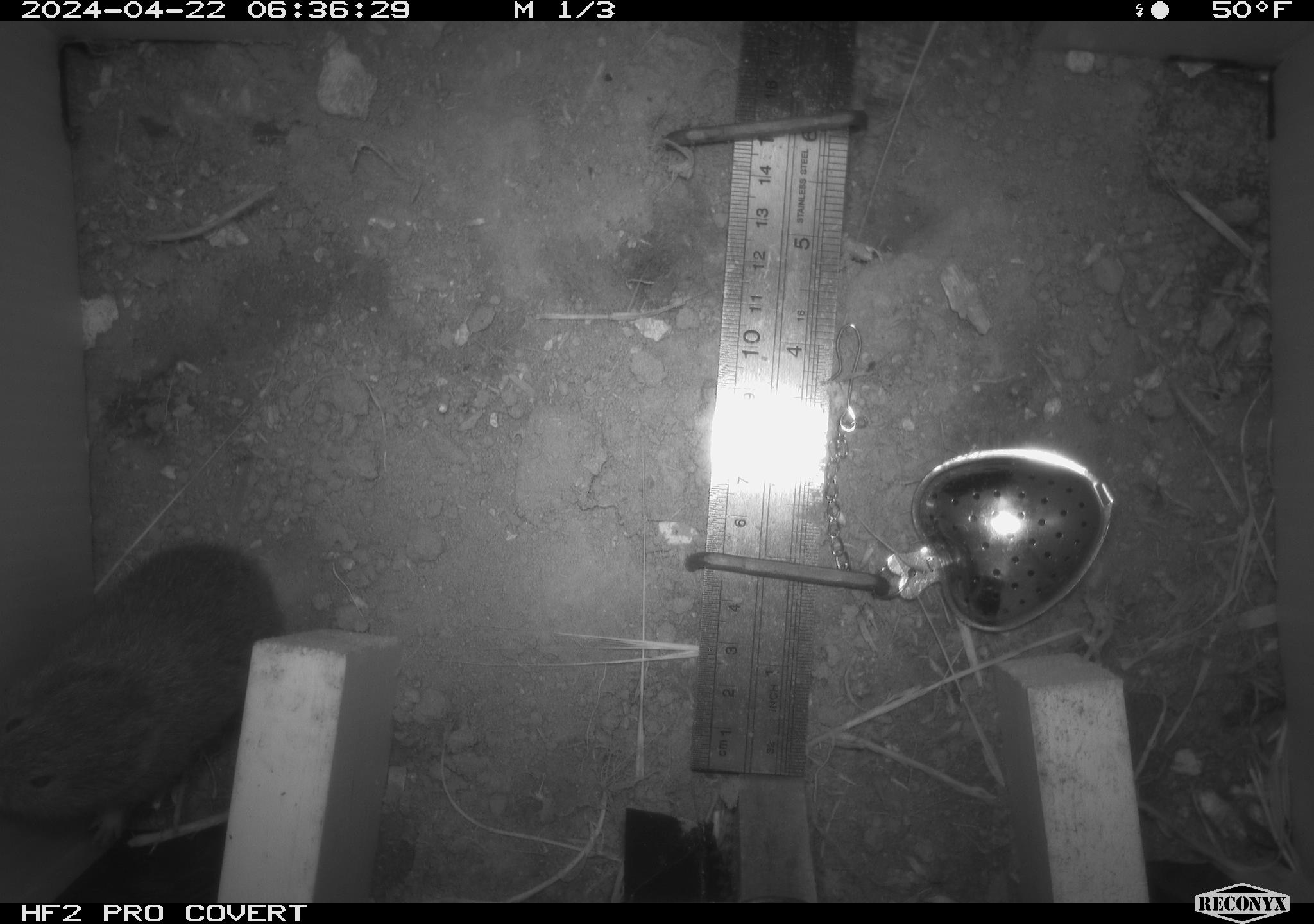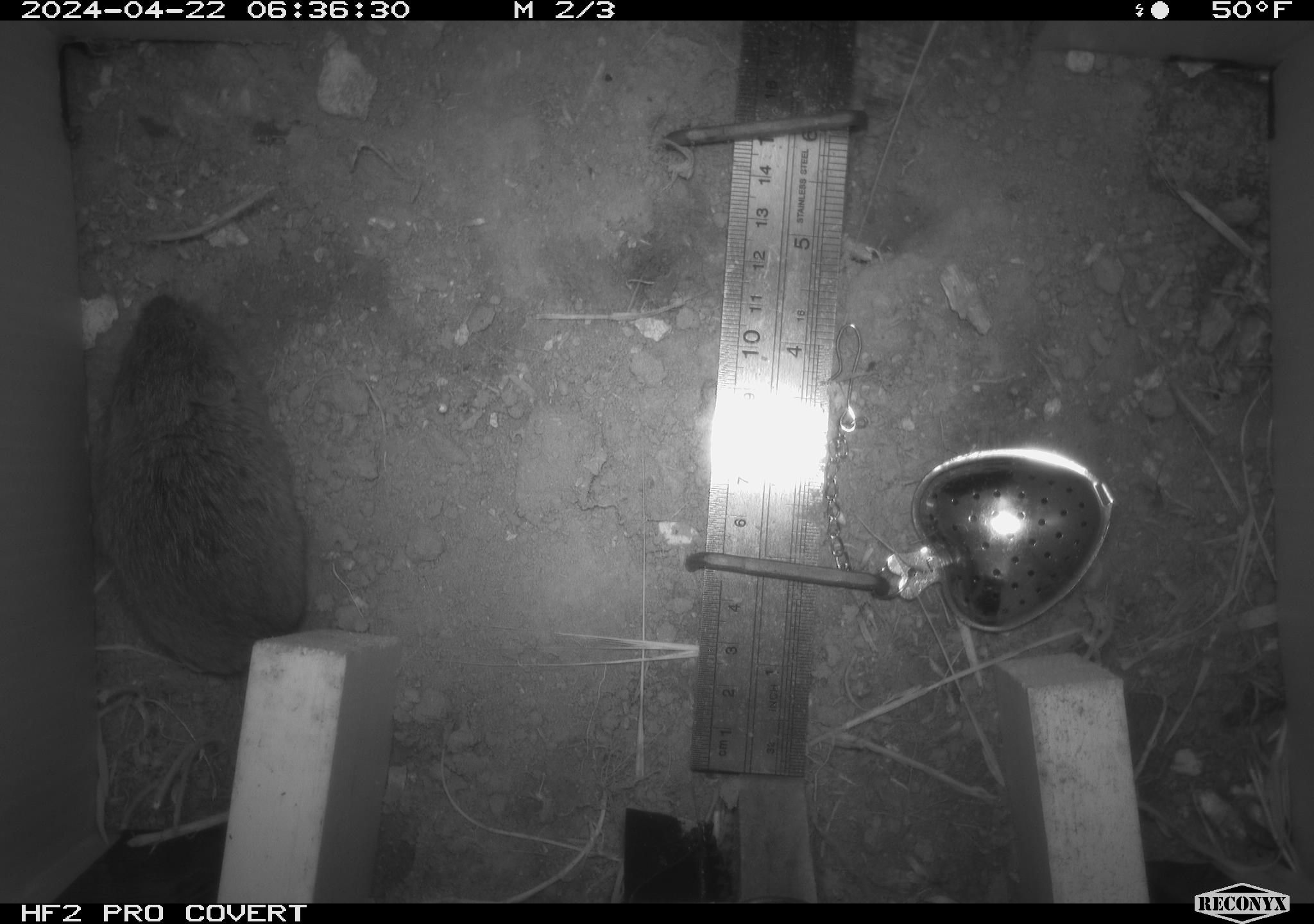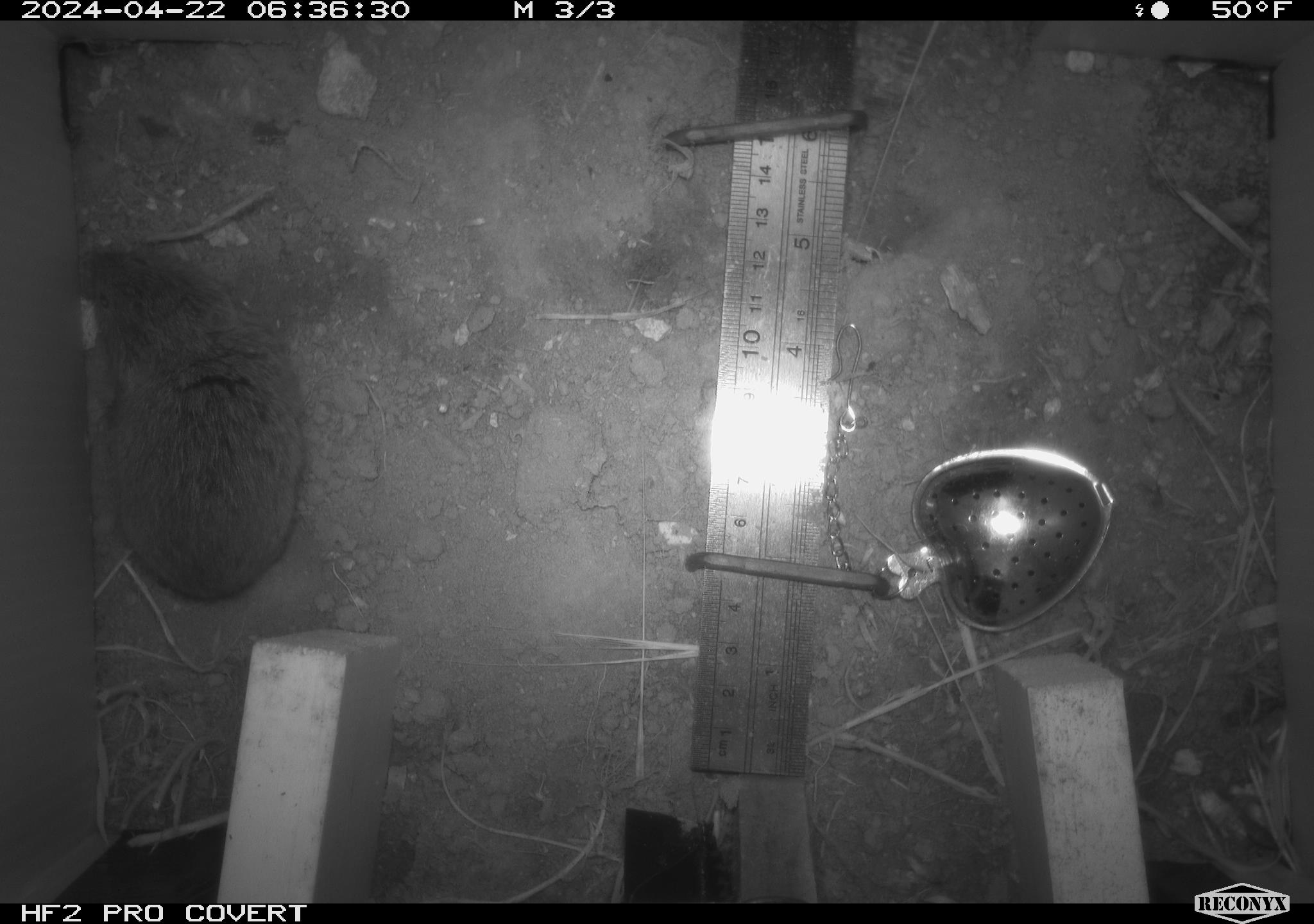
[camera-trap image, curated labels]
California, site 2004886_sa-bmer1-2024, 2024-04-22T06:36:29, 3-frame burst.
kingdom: Animalia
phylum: Chordata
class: Mammalia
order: Rodentia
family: Cricetidae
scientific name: Arvicolinae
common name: voles, lemmings, and muskrats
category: arvicolinae subfamily